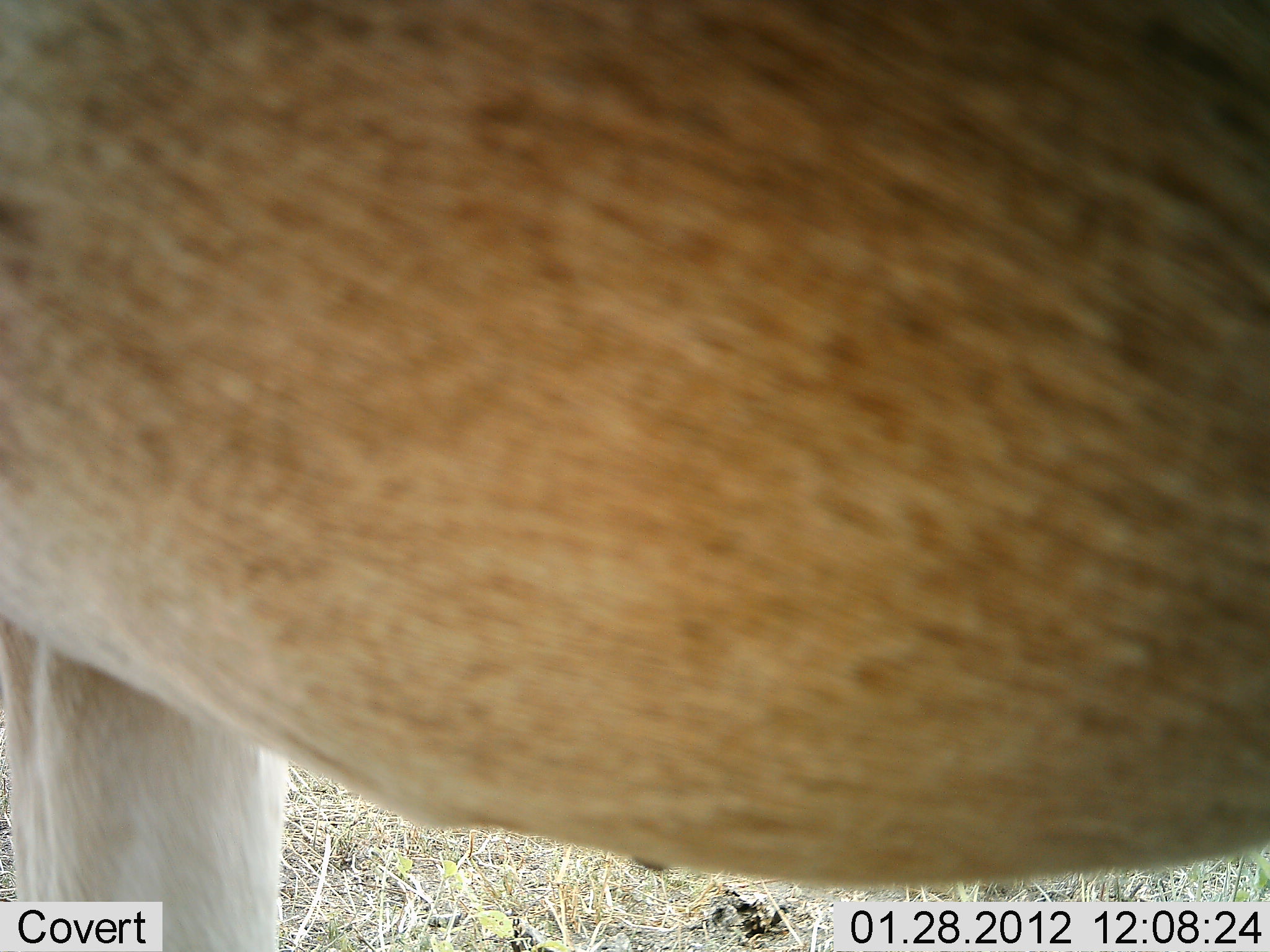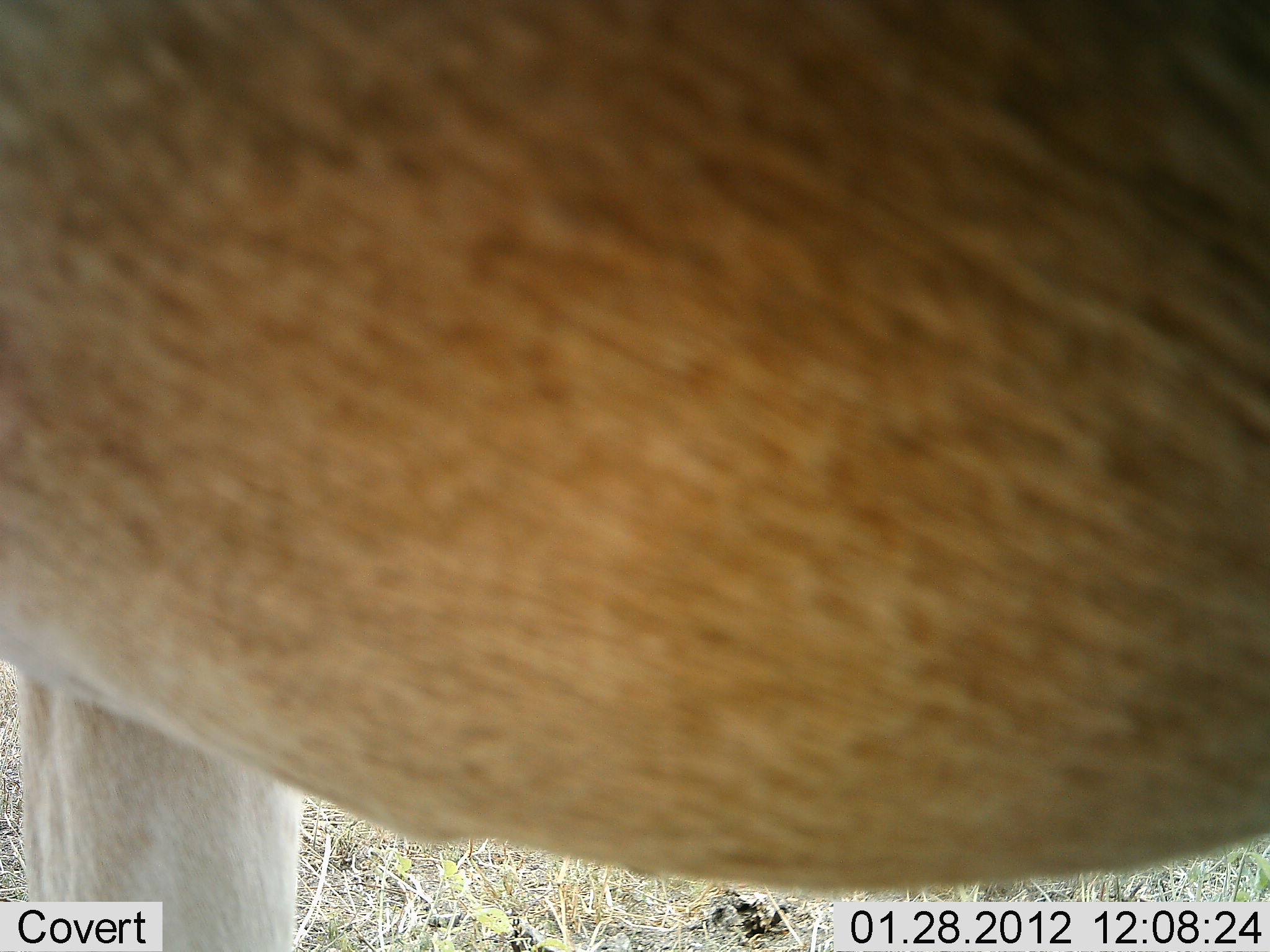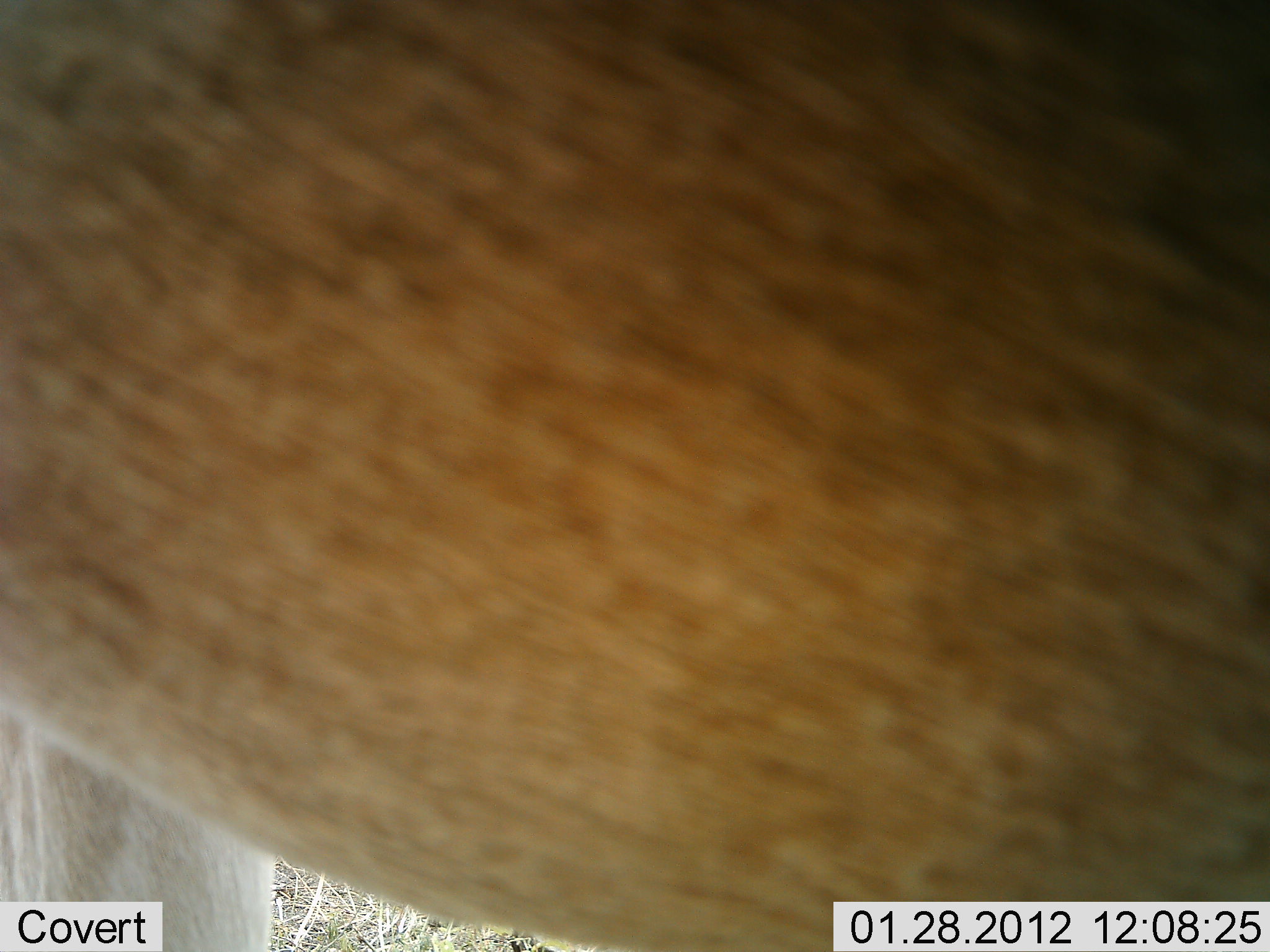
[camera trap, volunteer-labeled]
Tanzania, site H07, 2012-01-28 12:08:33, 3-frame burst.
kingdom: Animalia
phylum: Chordata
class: Mammalia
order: Artiodactyla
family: Bovidae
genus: Alcelaphus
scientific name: Alcelaphus buselaphus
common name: hartebeest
Hartebeest (Alcelaphus buselaphus), count 1. Behavior (volunteer vote fractions): standing 100%, resting 0%, moving 0%, interacting 0%. Young present (vote fraction): 0%. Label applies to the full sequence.